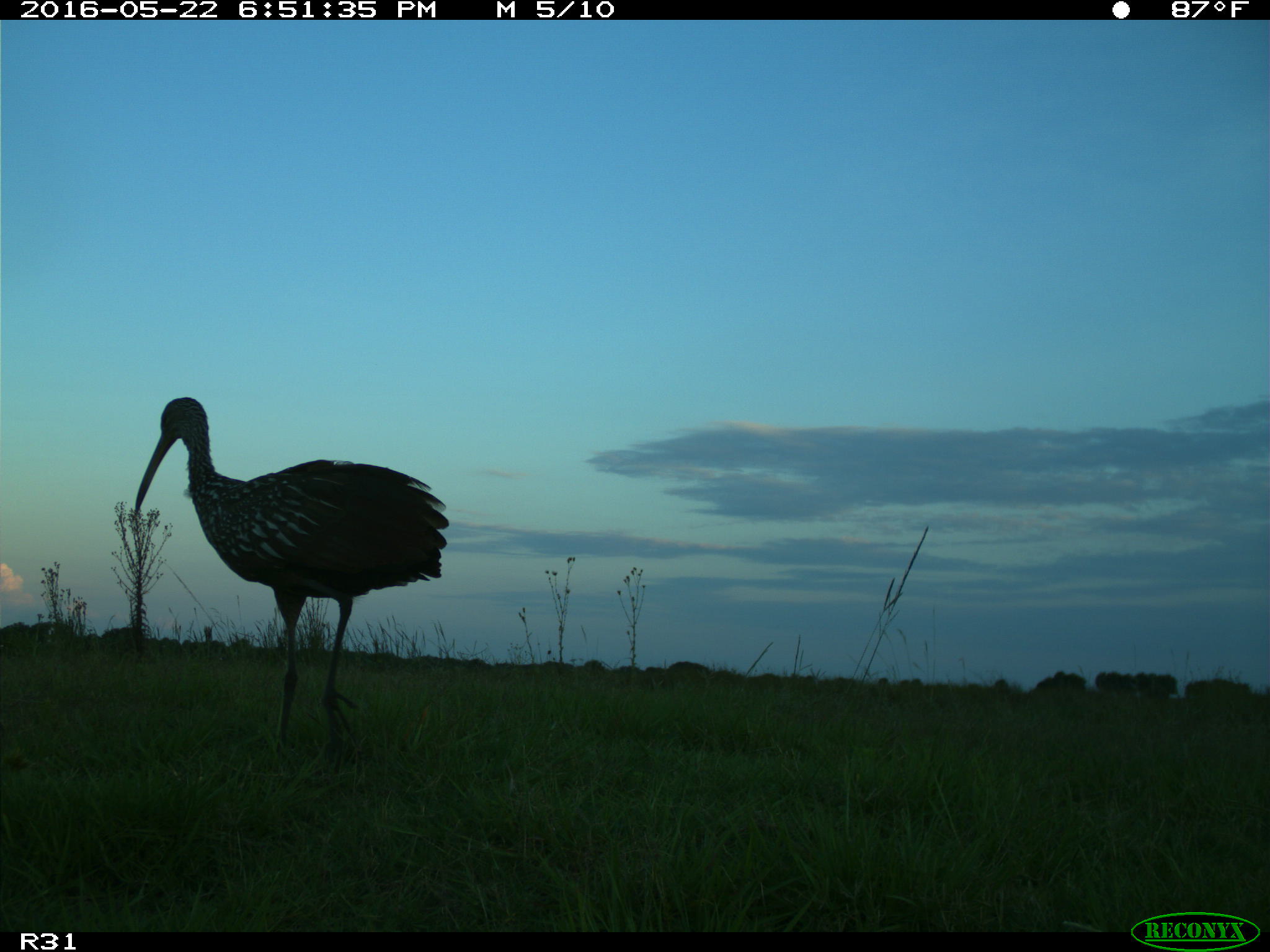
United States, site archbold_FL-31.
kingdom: Animalia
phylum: Chordata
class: Aves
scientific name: Aves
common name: birds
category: unidentified bird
Unidentified bird (birds) (Aves).